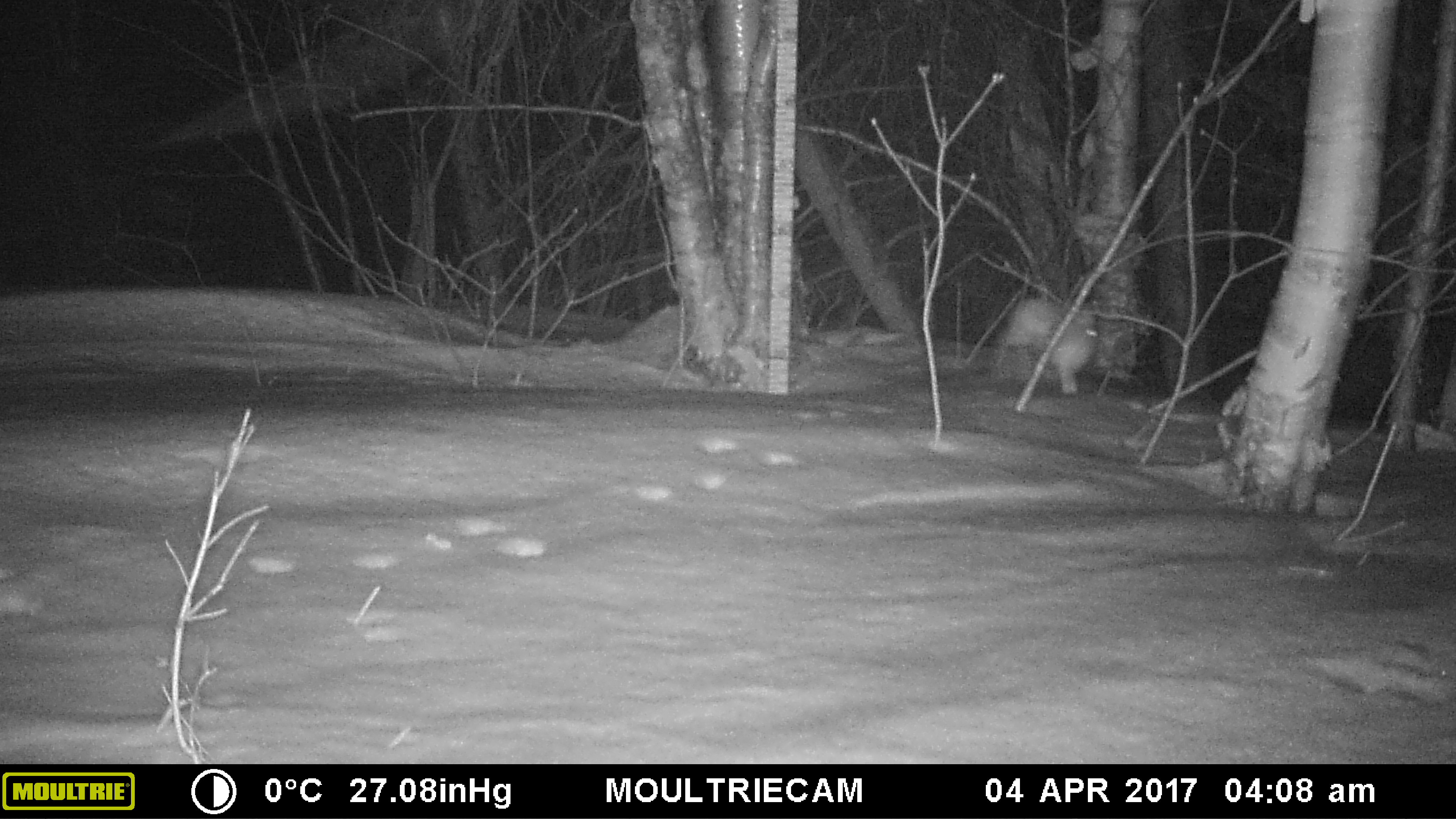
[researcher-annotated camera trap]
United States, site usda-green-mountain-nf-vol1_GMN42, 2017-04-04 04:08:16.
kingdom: Animalia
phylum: Chordata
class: Mammalia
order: Lagomorpha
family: Leporidae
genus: Lepus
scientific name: Lepus americanus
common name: snowshoe hare